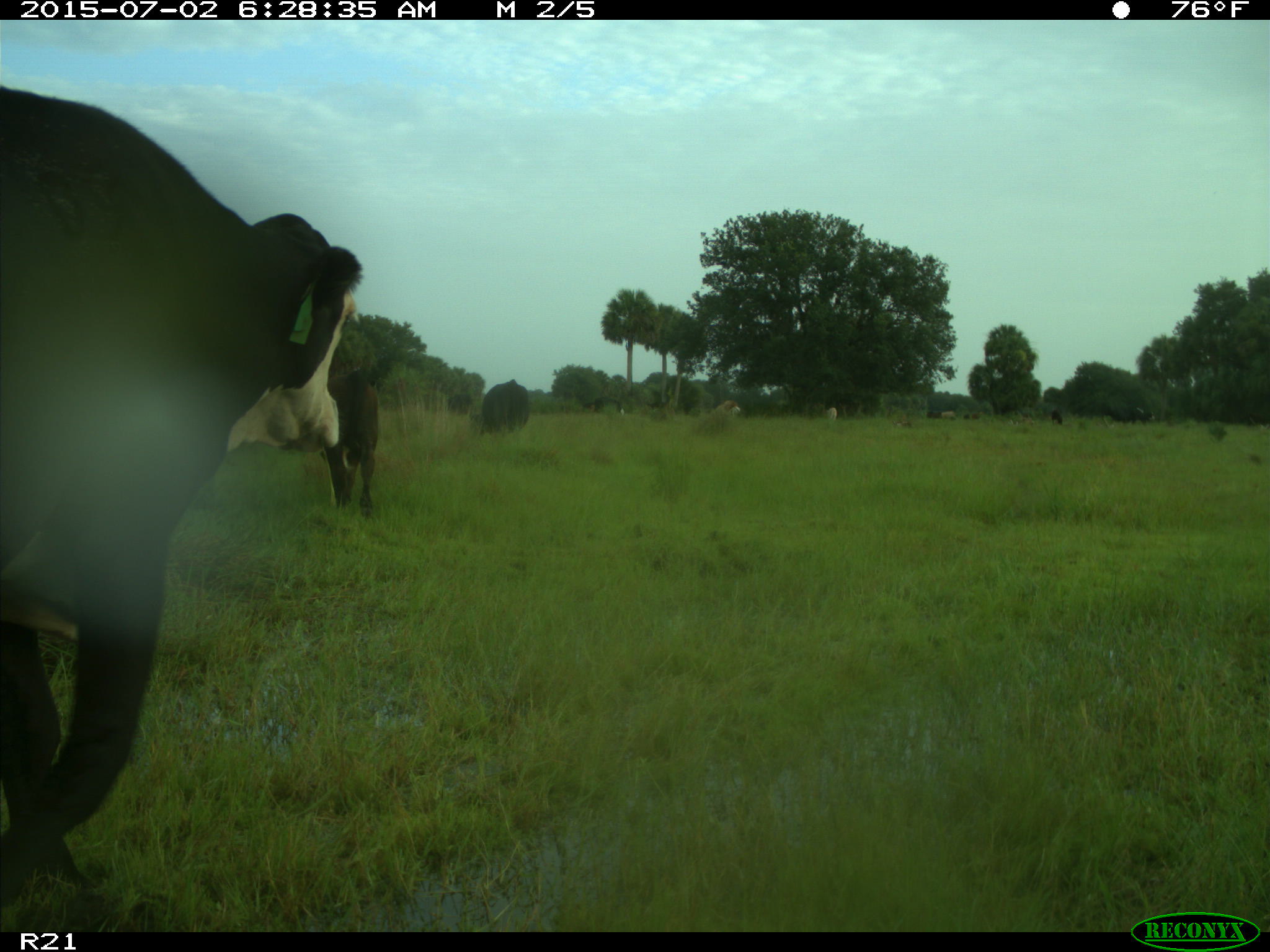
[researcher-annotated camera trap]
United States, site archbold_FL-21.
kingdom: Animalia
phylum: Chordata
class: Mammalia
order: Artiodactyla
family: Bovidae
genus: Bos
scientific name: Bos taurus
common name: domestic cow